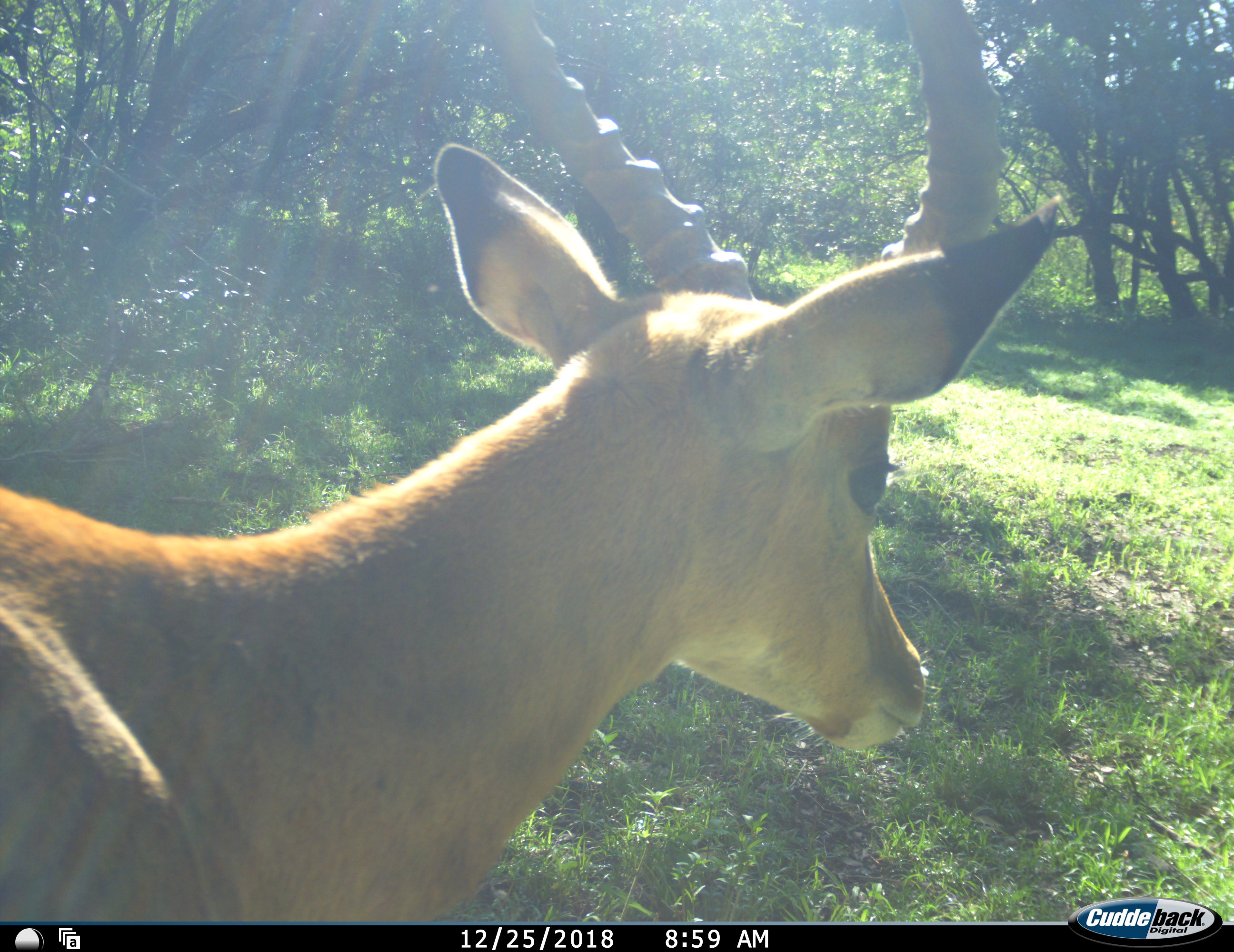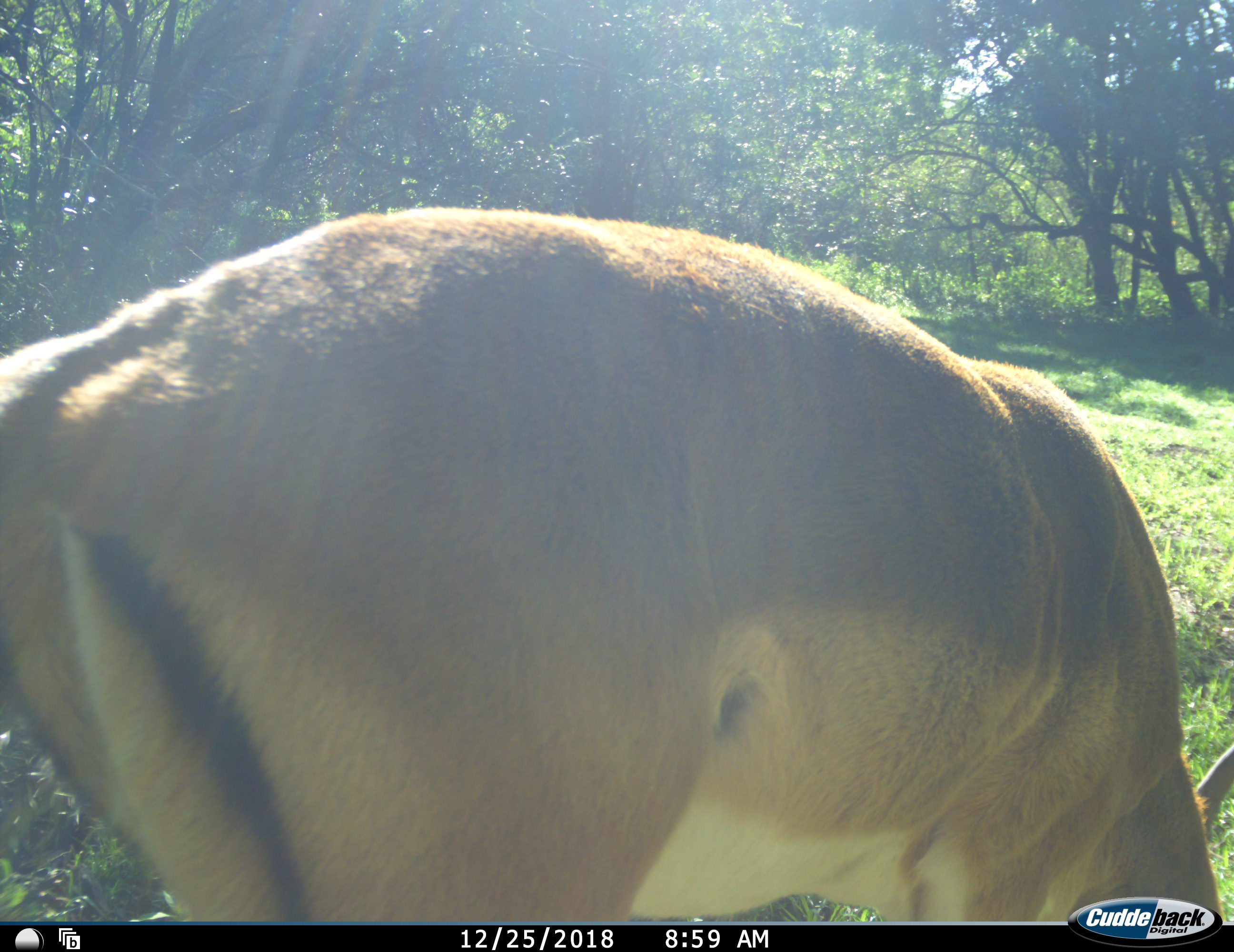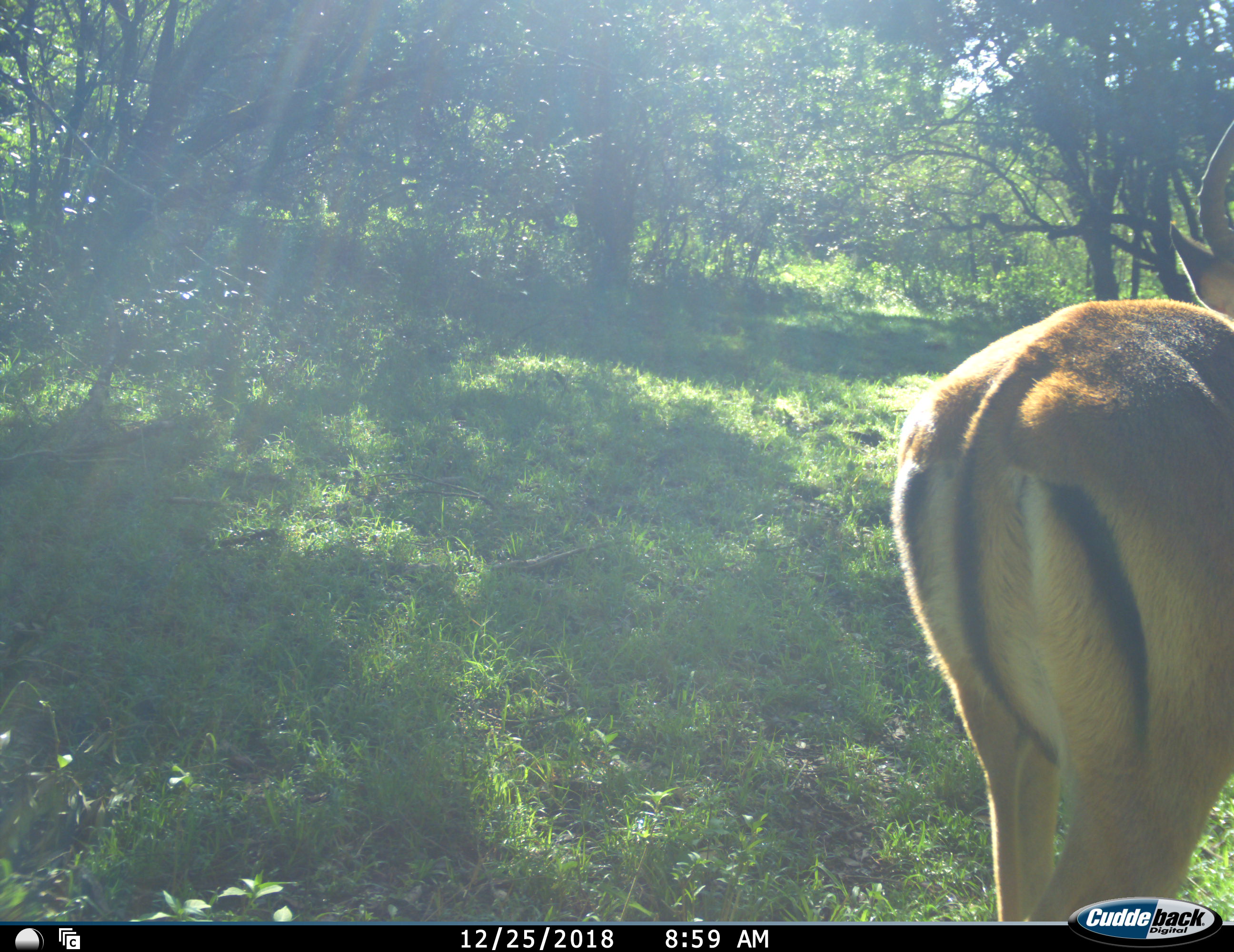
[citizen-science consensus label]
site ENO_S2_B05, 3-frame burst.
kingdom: Animalia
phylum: Chordata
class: Mammalia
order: Artiodactyla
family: Bovidae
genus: Aepyceros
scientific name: Aepyceros melampus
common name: impala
Impala (Aepyceros melampus), count 1. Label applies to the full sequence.